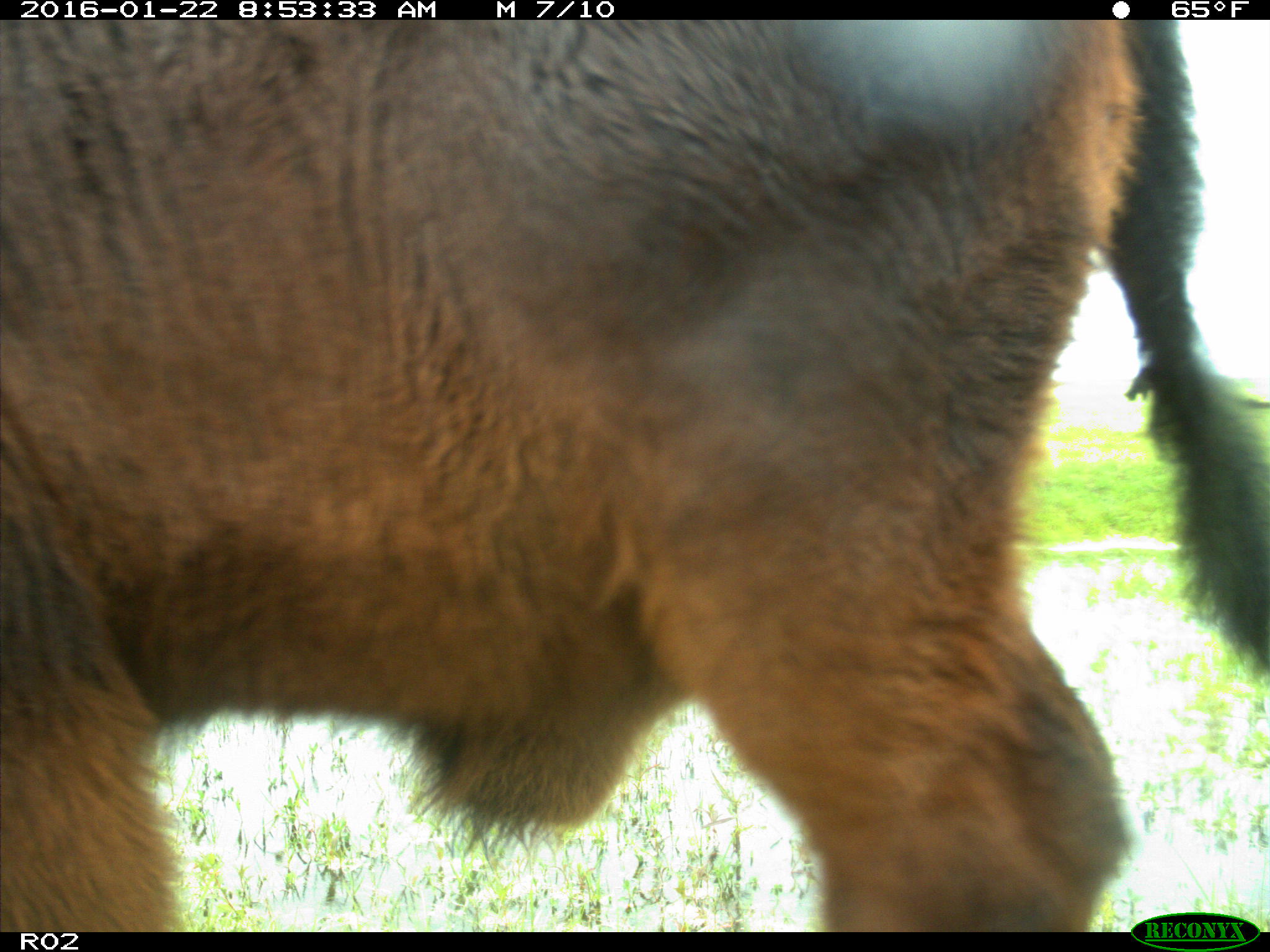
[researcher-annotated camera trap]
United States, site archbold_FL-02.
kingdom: Animalia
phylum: Chordata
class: Mammalia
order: Artiodactyla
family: Bovidae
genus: Bos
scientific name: Bos taurus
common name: domestic cow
Bos taurus (domestic cow).